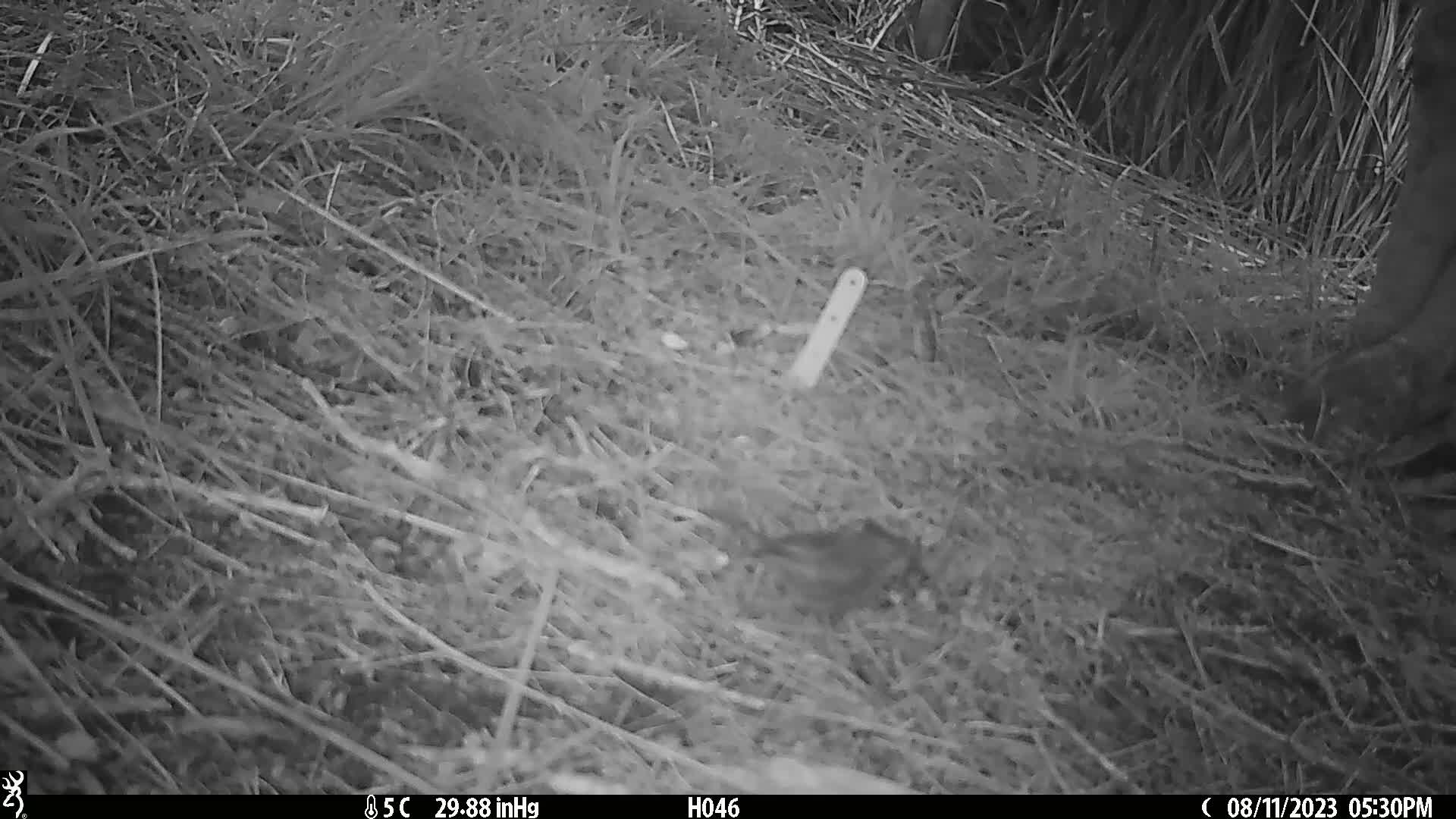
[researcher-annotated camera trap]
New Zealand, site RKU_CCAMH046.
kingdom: Animalia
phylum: Chordata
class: Aves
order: Passeriformes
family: Prunellidae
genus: Prunella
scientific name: Prunella modularis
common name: dunnock